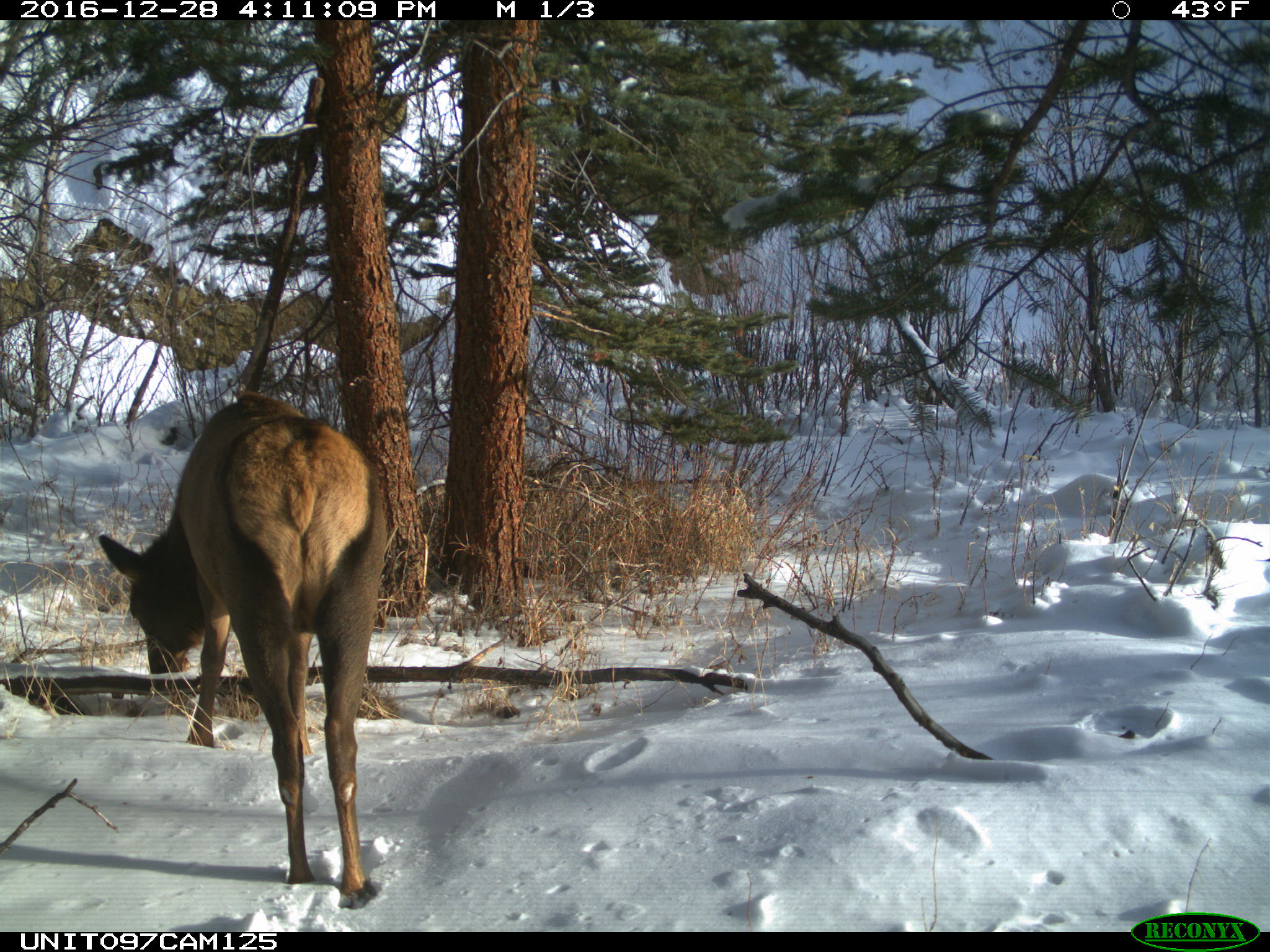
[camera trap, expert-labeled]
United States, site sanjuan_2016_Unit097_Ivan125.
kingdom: Animalia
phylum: Chordata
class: Mammalia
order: Artiodactyla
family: Cervidae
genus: Cervus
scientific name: Cervus elaphus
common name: red deer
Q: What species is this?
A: Cervus elaphus (red deer).